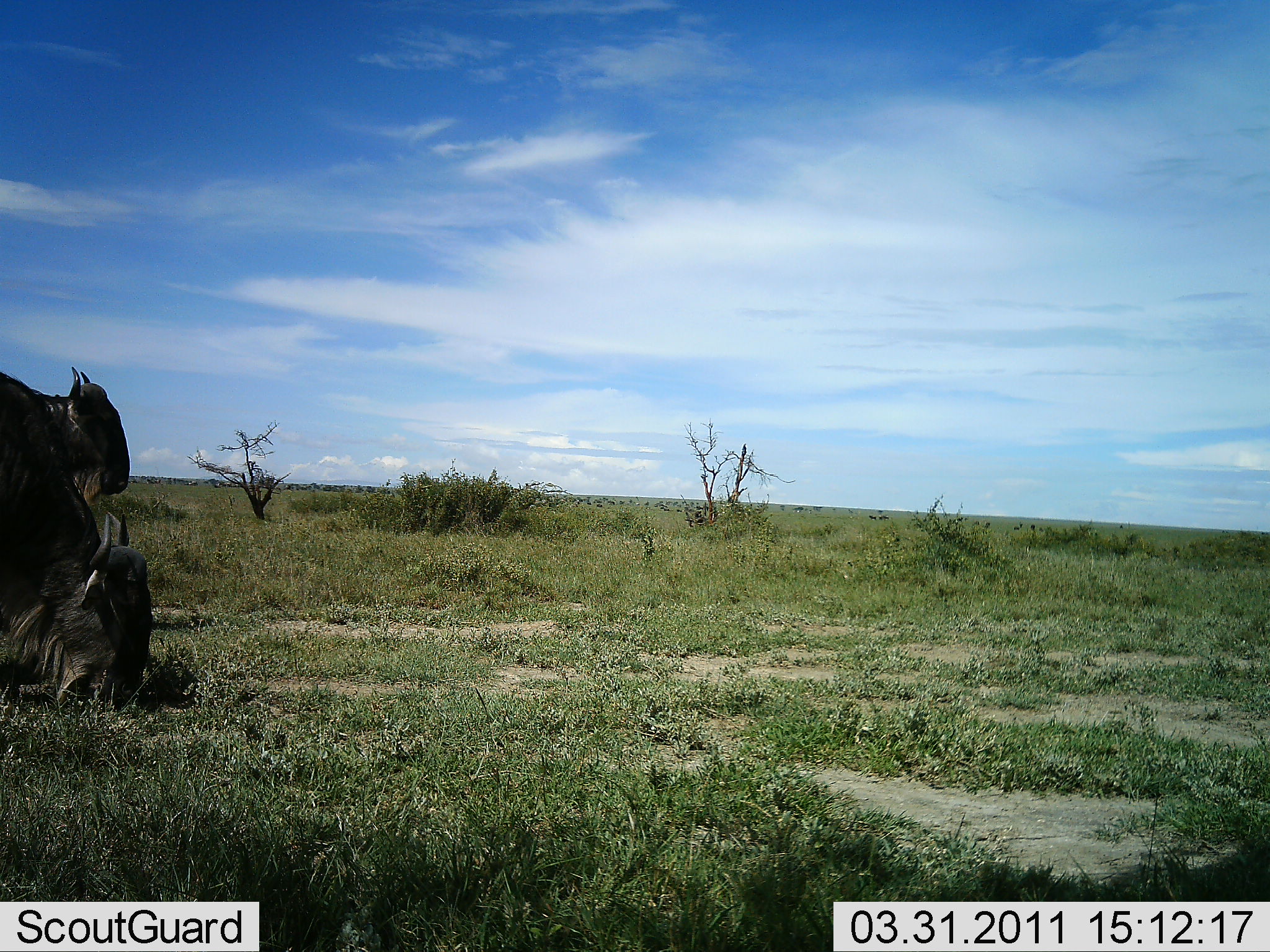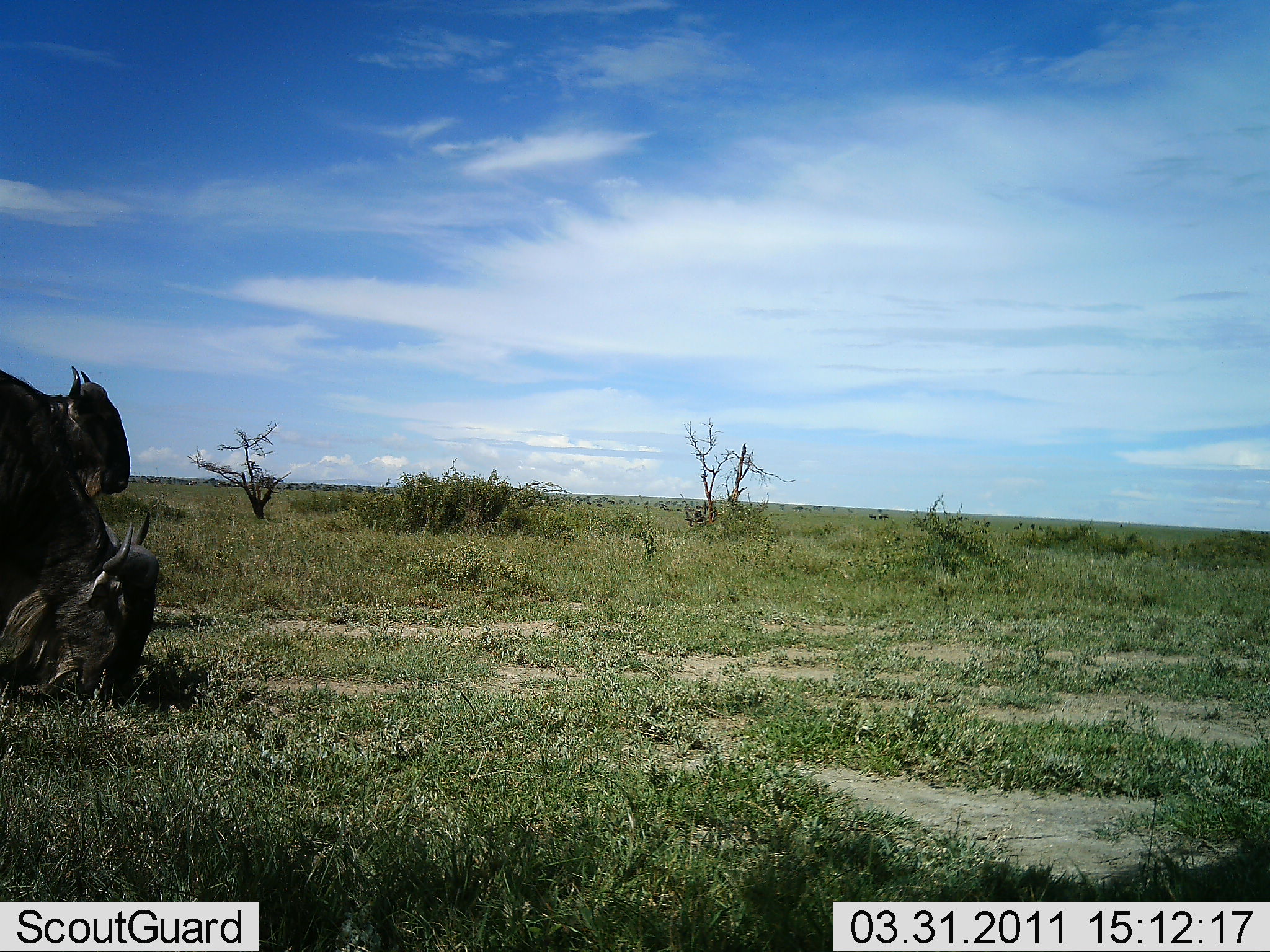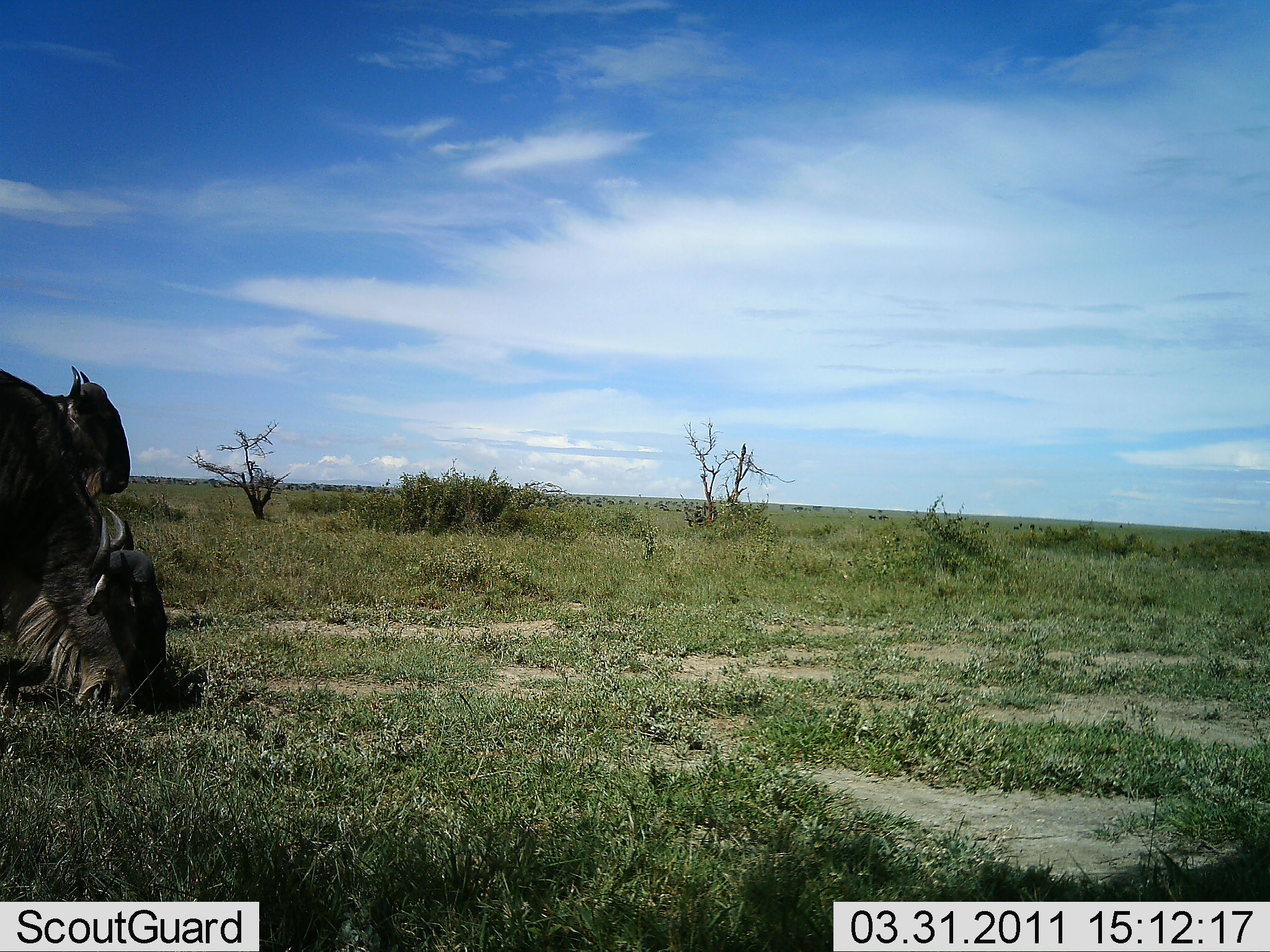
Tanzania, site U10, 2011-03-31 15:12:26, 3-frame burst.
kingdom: Animalia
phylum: Chordata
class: Mammalia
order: Artiodactyla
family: Bovidae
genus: Connochaetes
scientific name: Connochaetes taurinus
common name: blue wildebeest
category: wildebeest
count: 2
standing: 70%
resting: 0%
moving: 0%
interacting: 0%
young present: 0%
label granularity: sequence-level